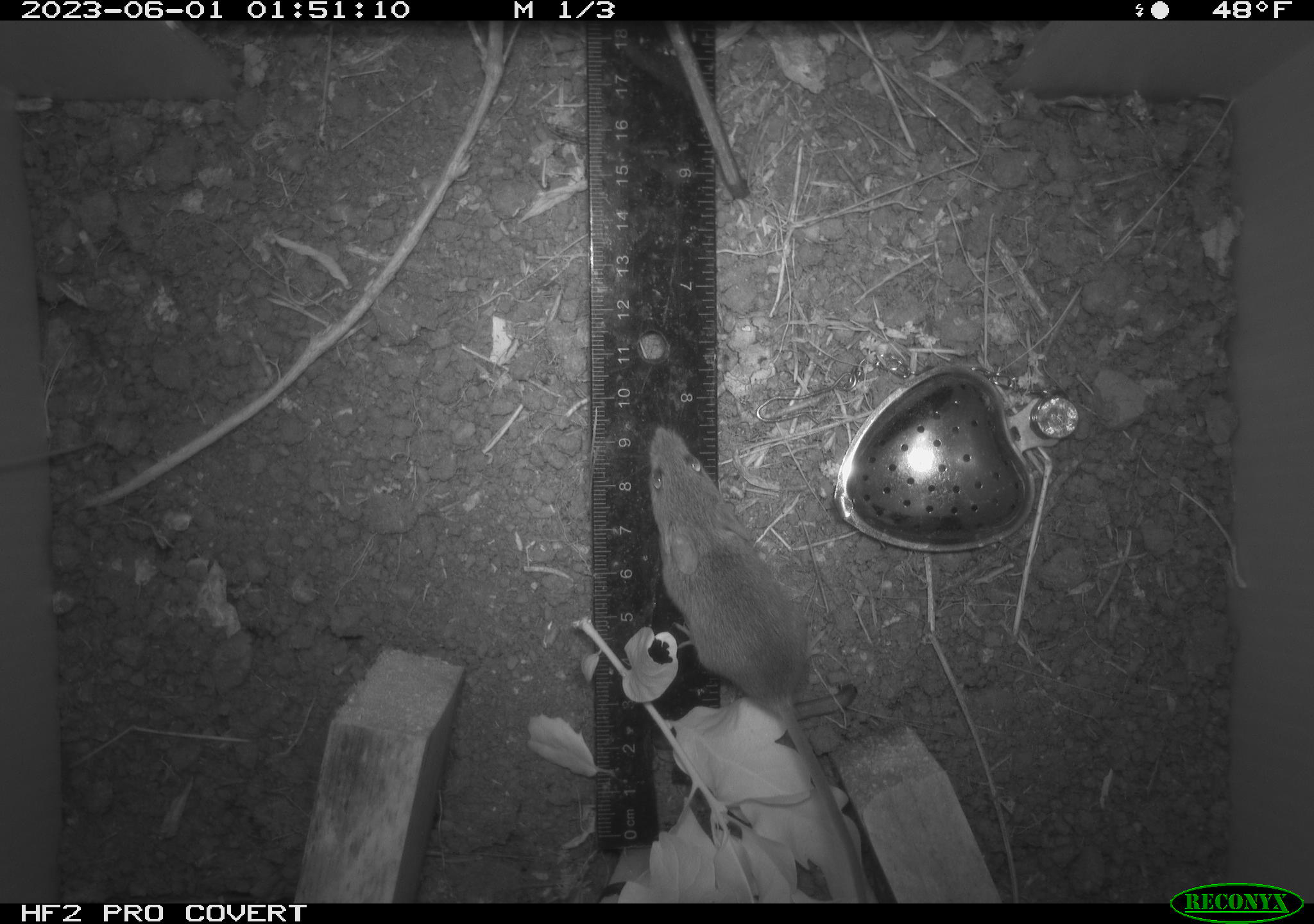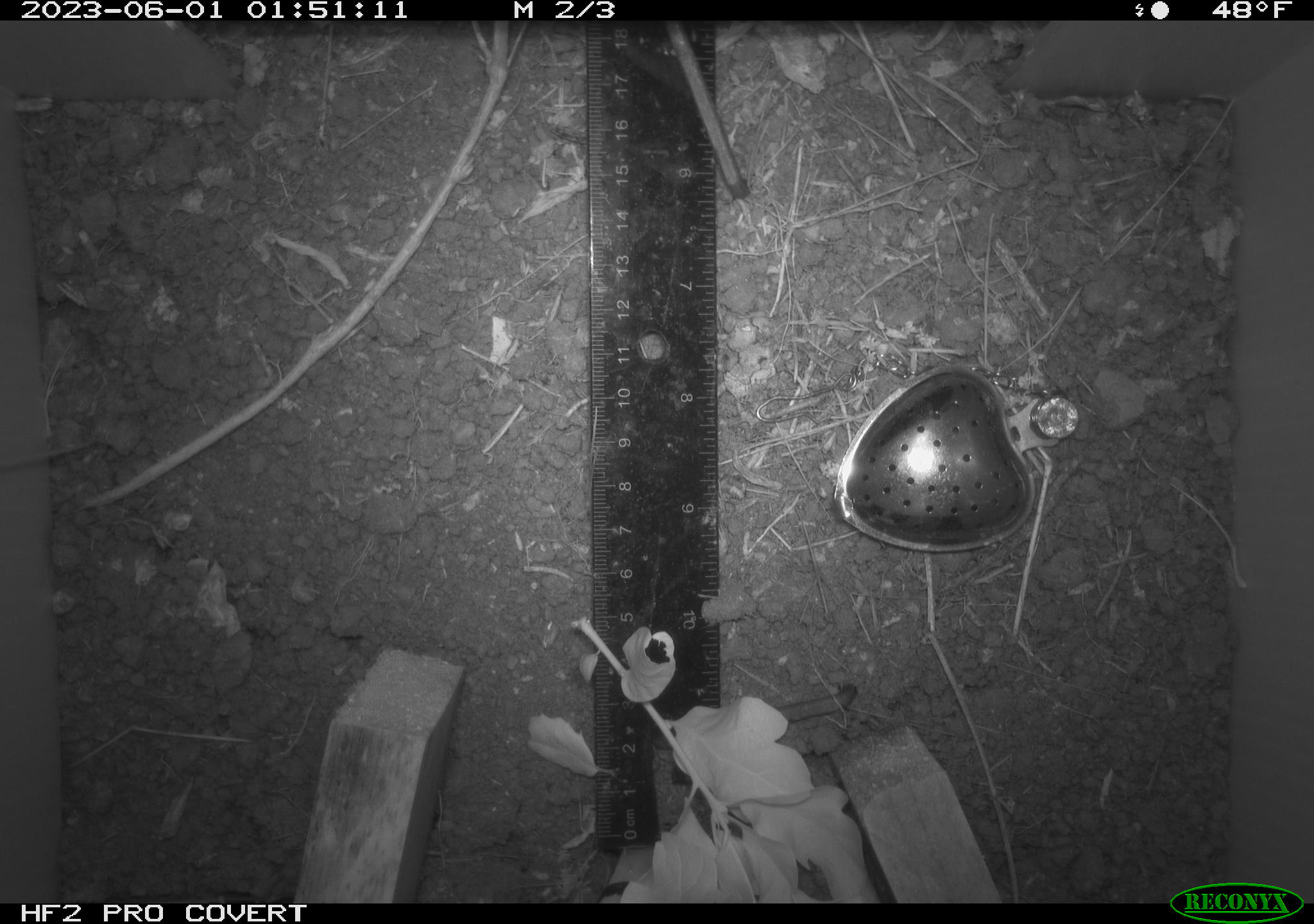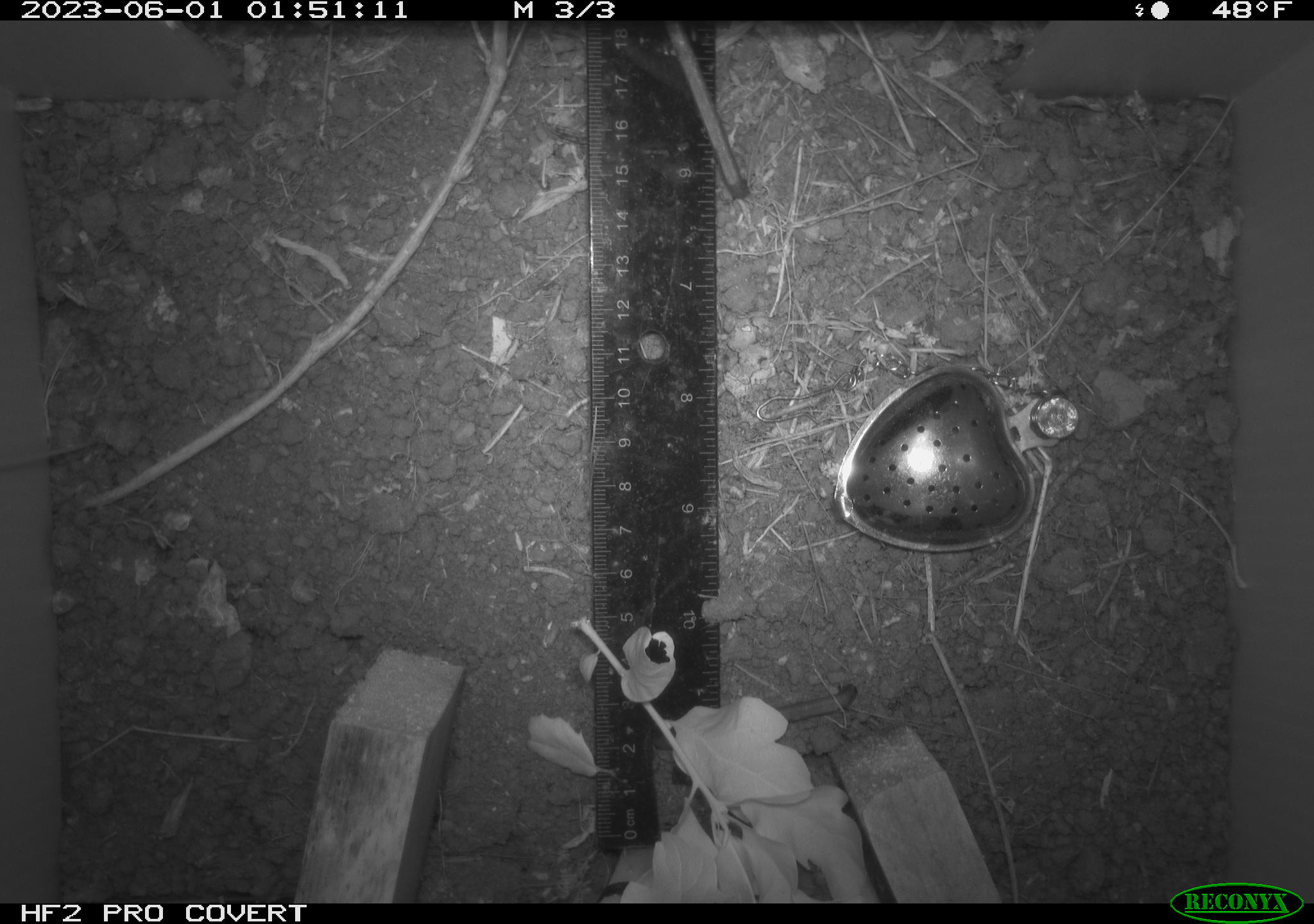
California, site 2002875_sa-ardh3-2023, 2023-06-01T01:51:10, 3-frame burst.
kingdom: Animalia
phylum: Chordata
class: Mammalia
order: Rodentia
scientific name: Rodentia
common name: mouse species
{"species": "mouse species (Rodentia)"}